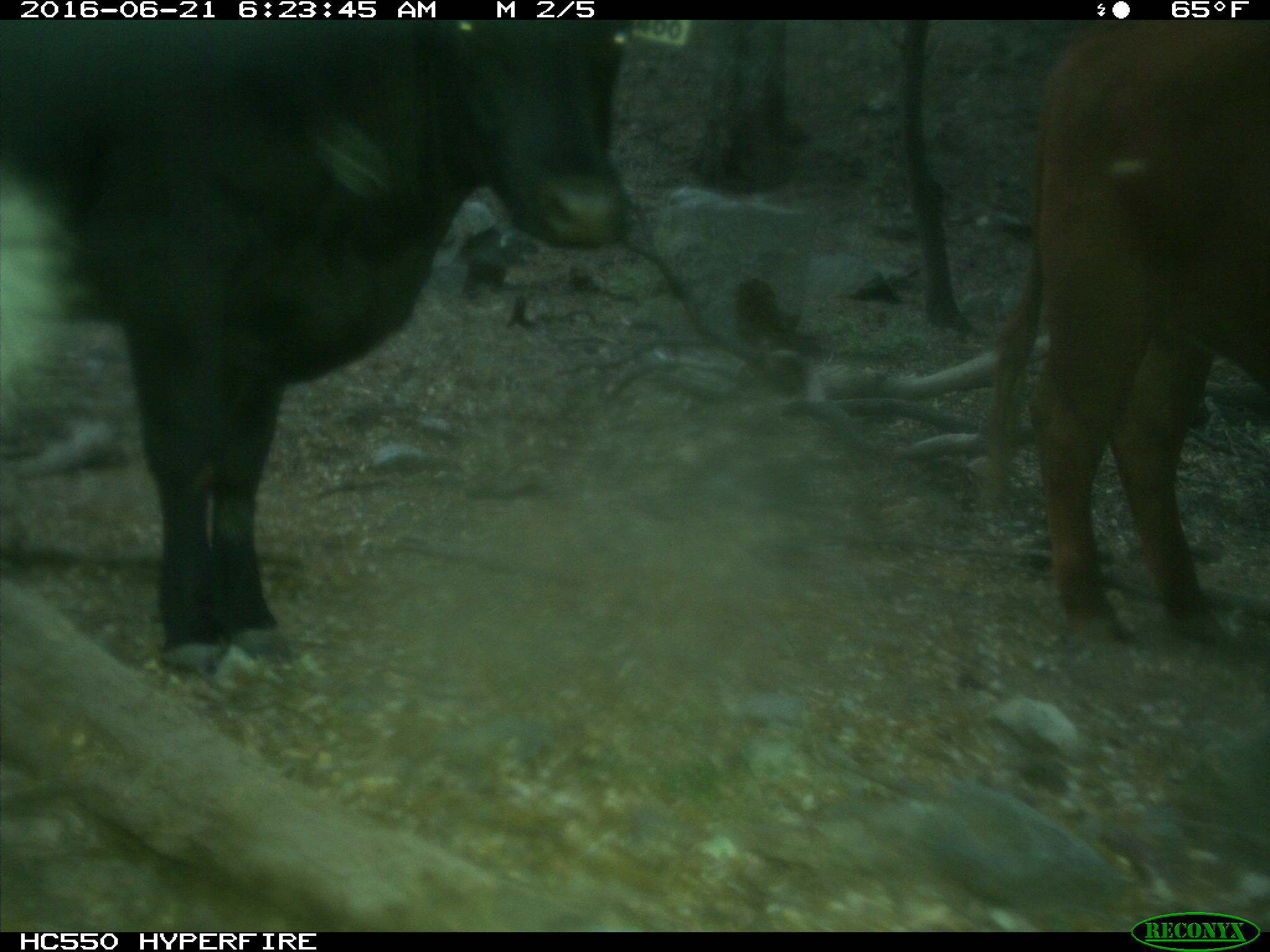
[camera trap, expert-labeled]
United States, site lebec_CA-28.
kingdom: Animalia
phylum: Chordata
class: Mammalia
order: Artiodactyla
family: Bovidae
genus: Bos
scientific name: Bos taurus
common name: domestic cow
Bos taurus (domestic cow).